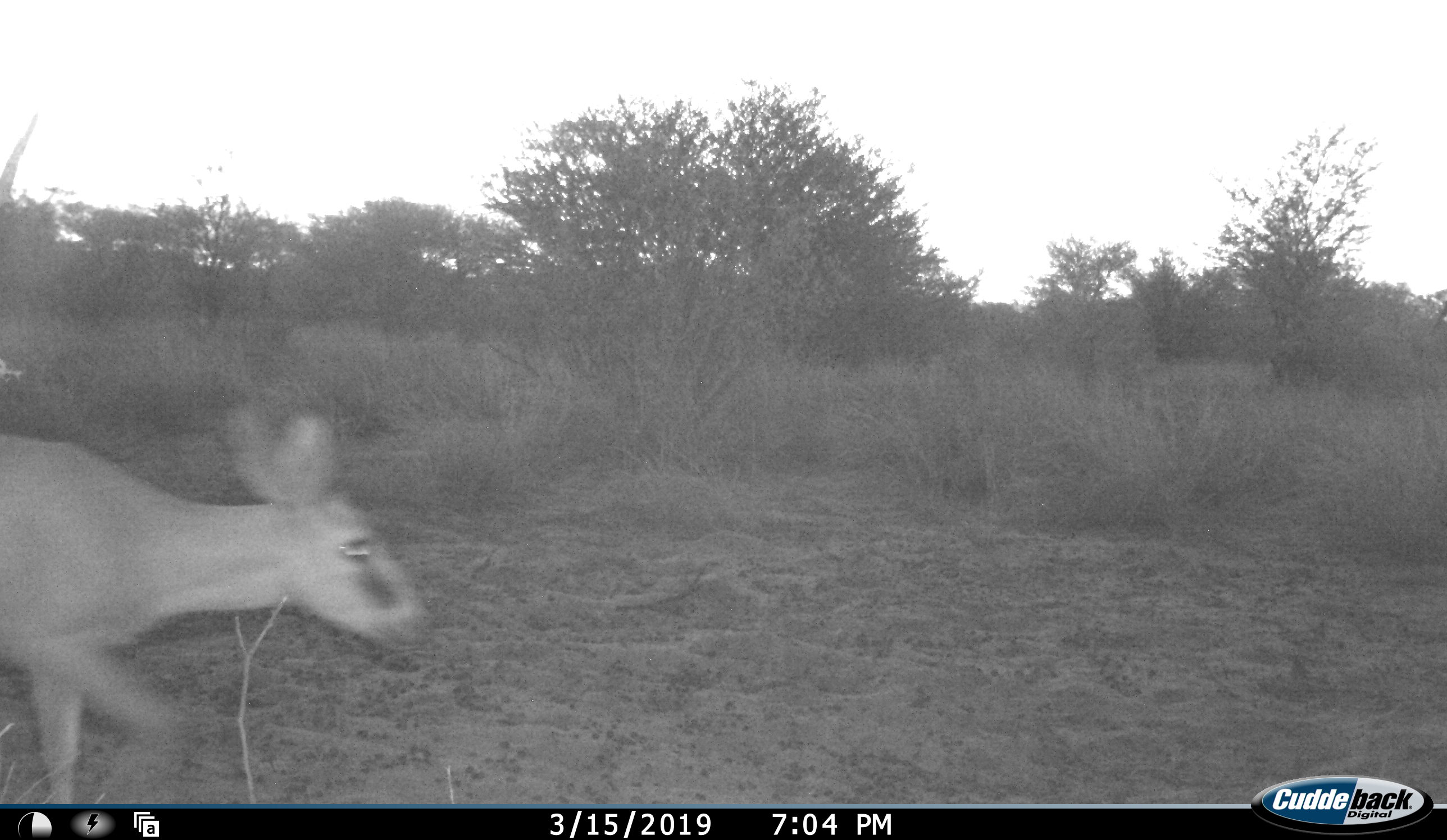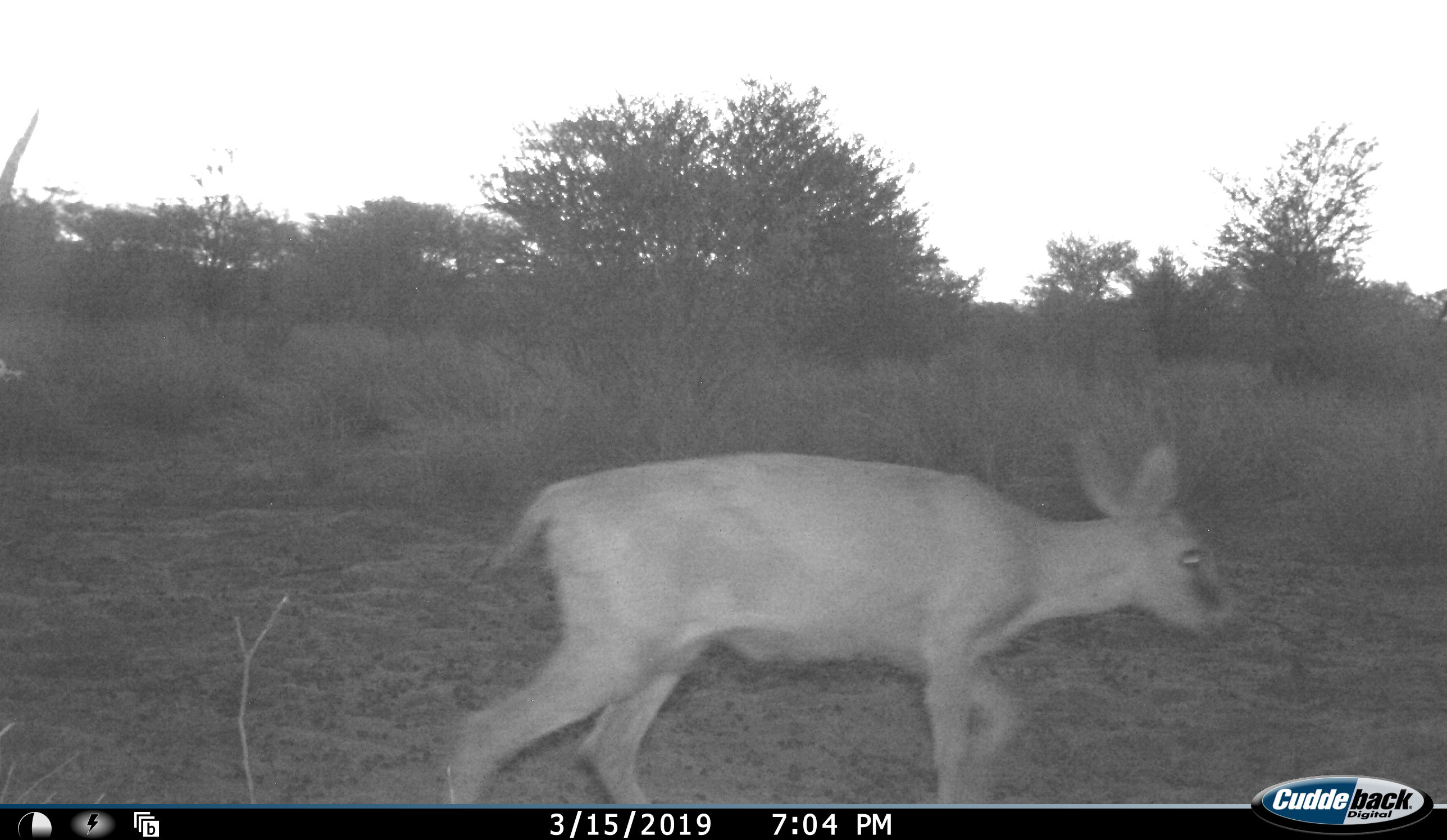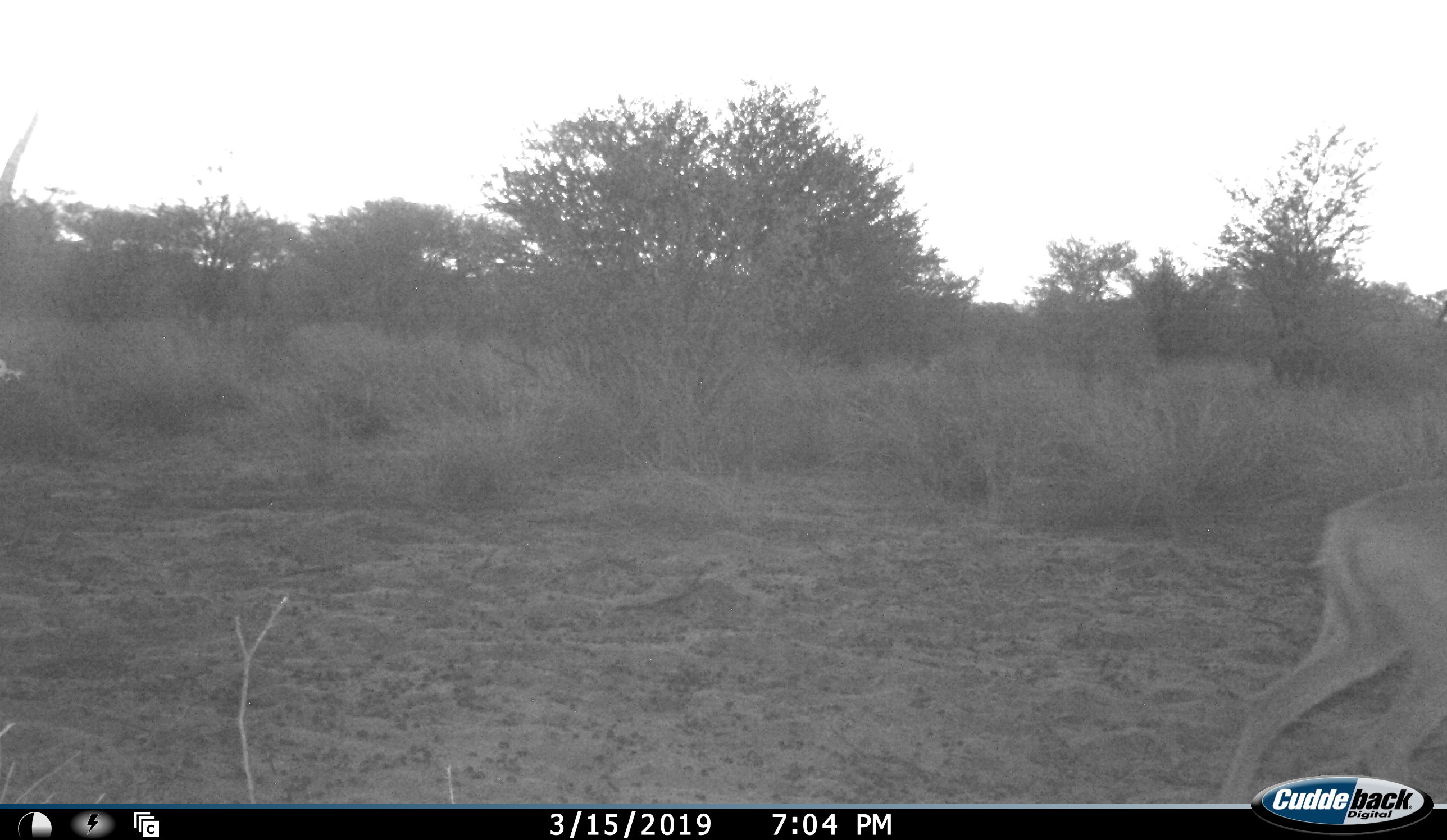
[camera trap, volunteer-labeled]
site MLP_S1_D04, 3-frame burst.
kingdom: Animalia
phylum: Chordata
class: Mammalia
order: Artiodactyla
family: Bovidae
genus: Sylvicapra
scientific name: Sylvicapra grimmia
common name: common duiker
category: duikercommongrey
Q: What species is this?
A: Duikercommongrey (common duiker) (Sylvicapra grimmia).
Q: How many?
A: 1.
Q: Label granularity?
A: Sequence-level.